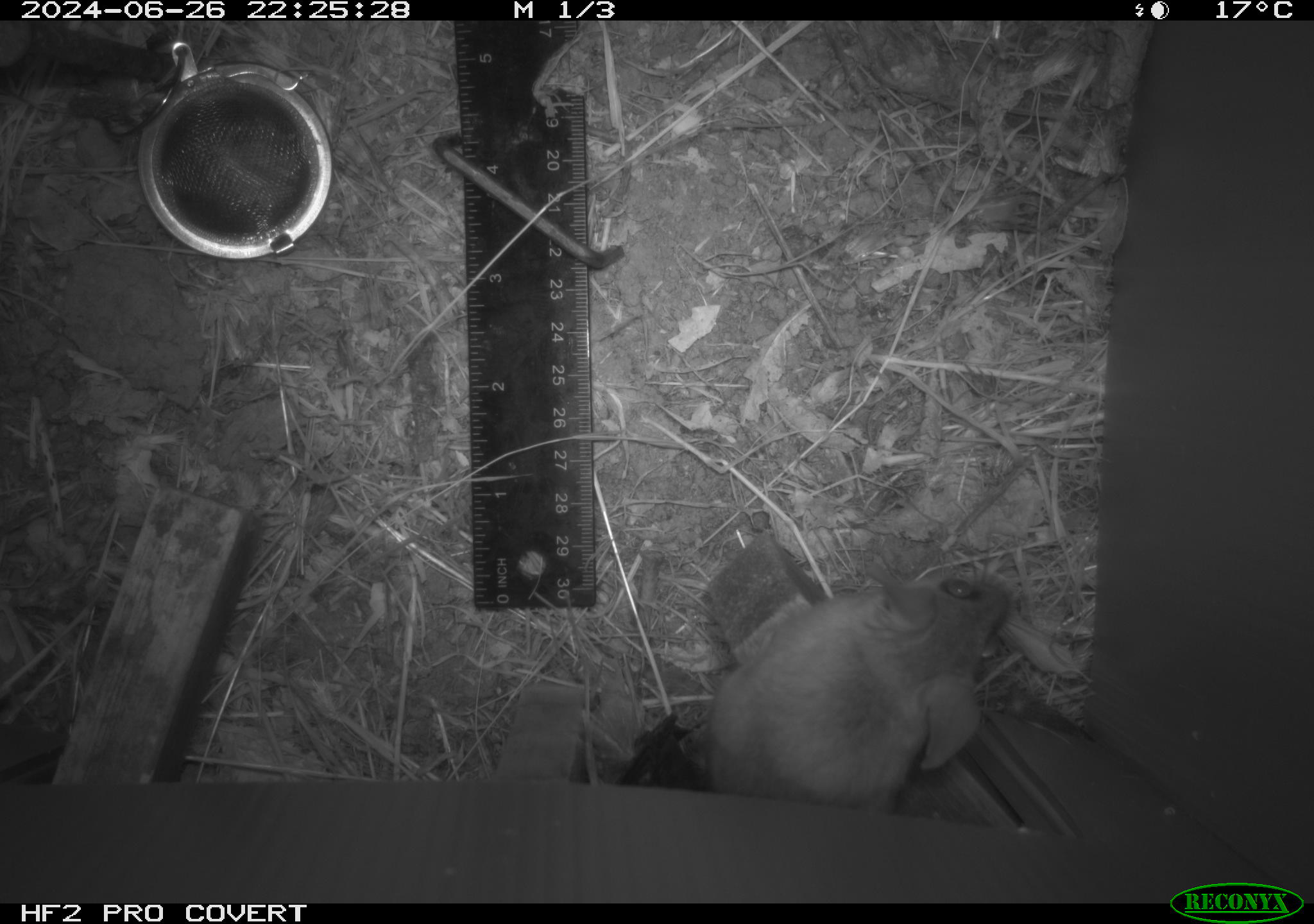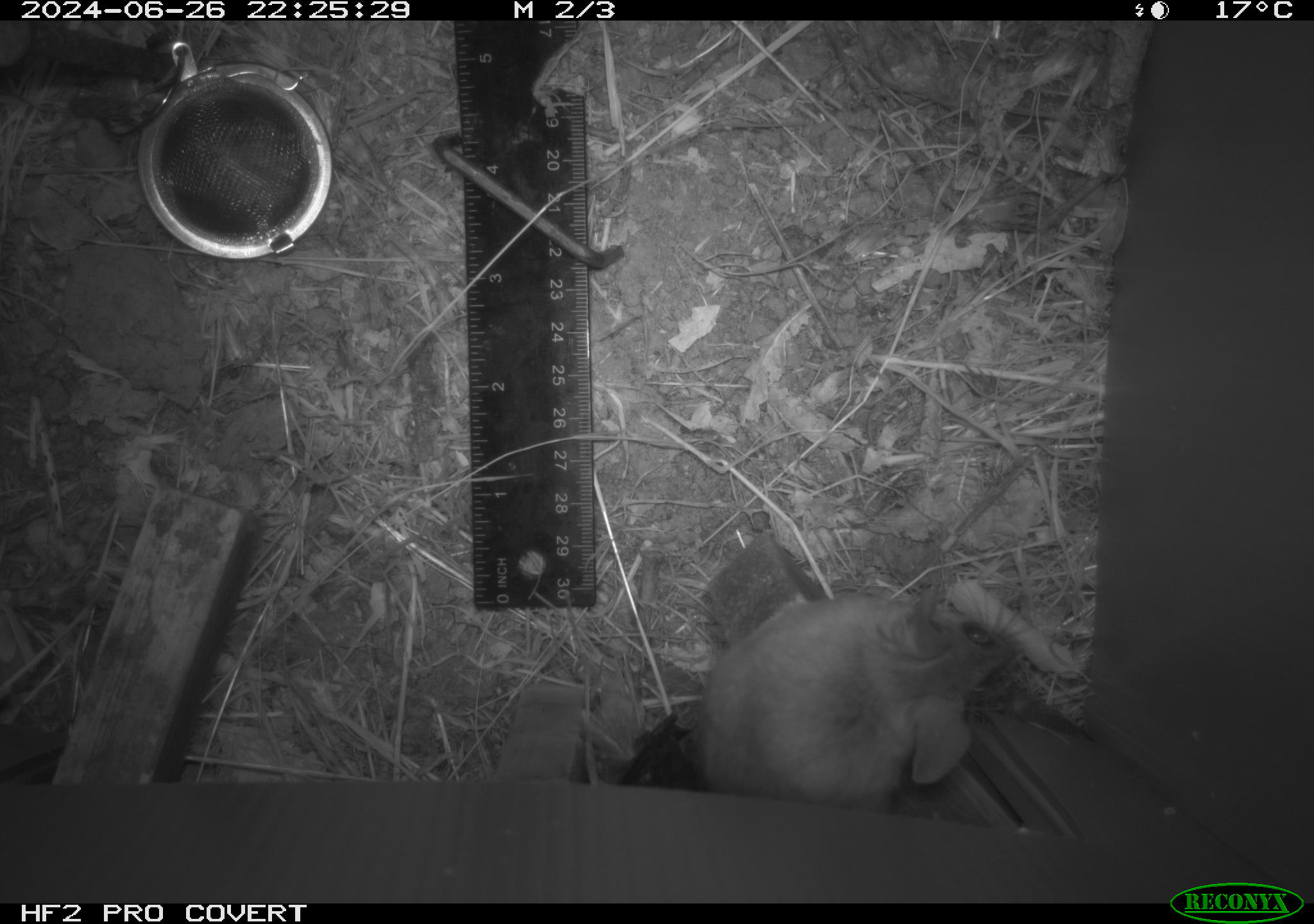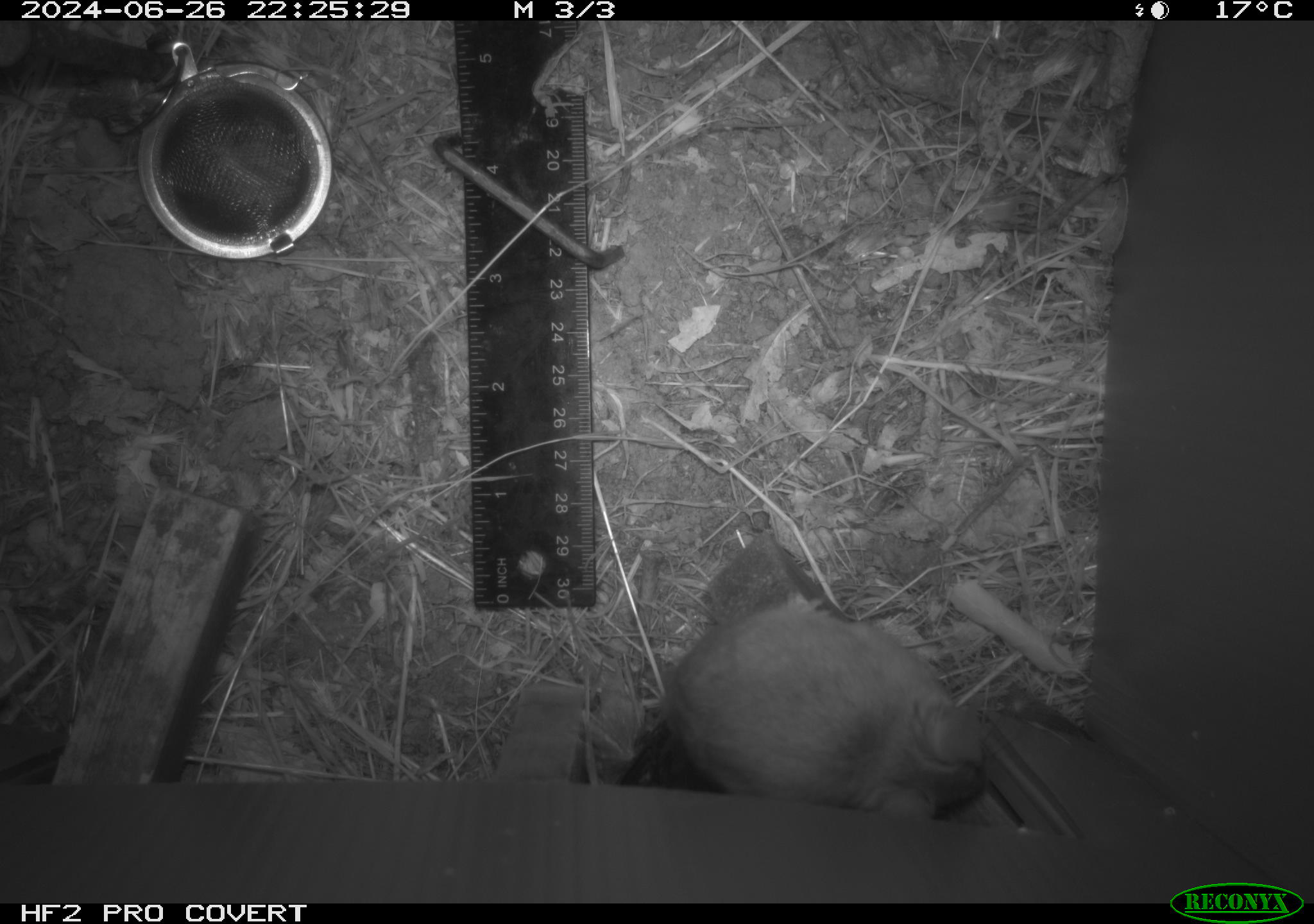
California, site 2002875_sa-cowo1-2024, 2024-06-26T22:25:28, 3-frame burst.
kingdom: Animalia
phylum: Chordata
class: Mammalia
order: Rodentia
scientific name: Rodentia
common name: rodent